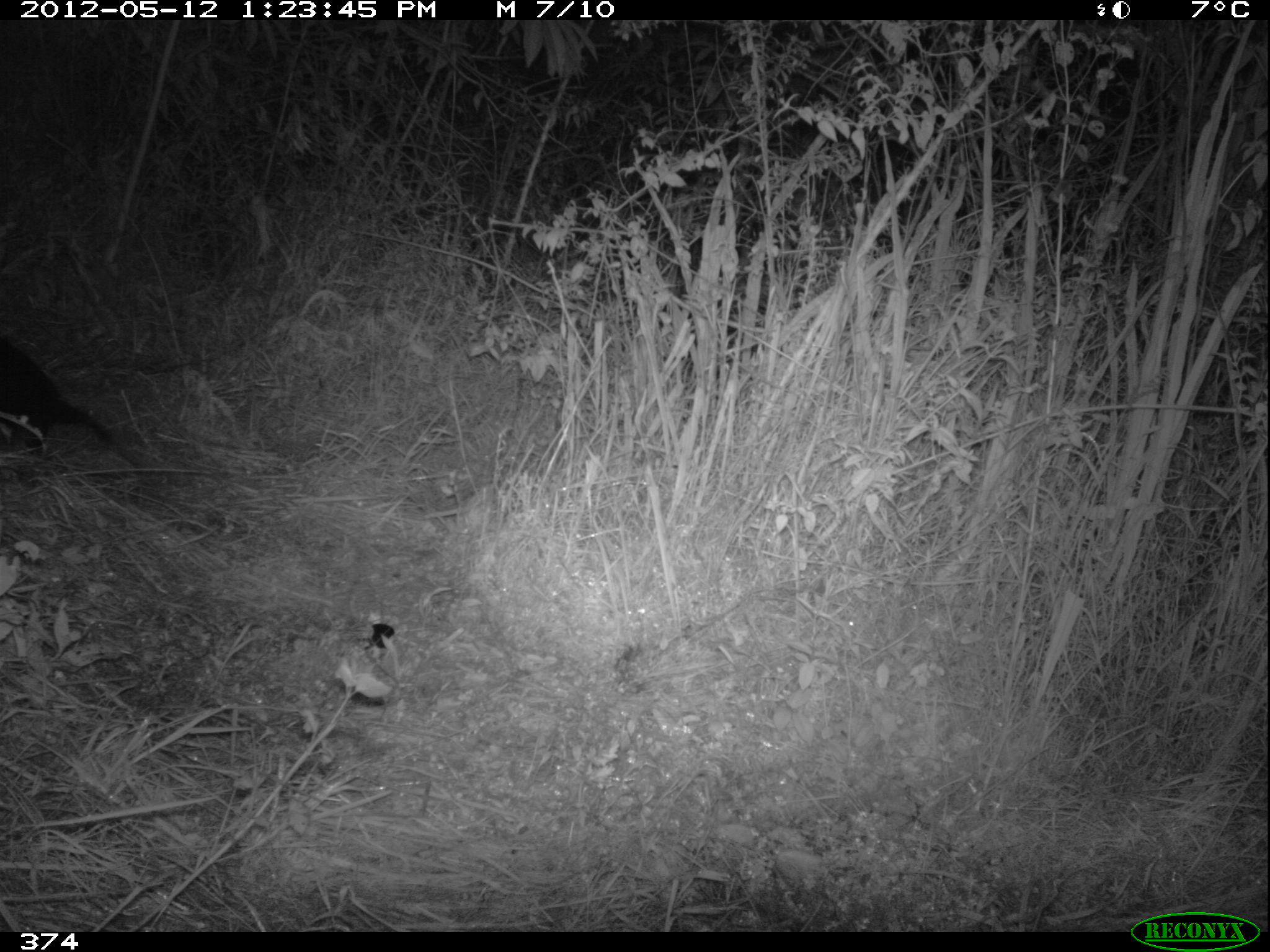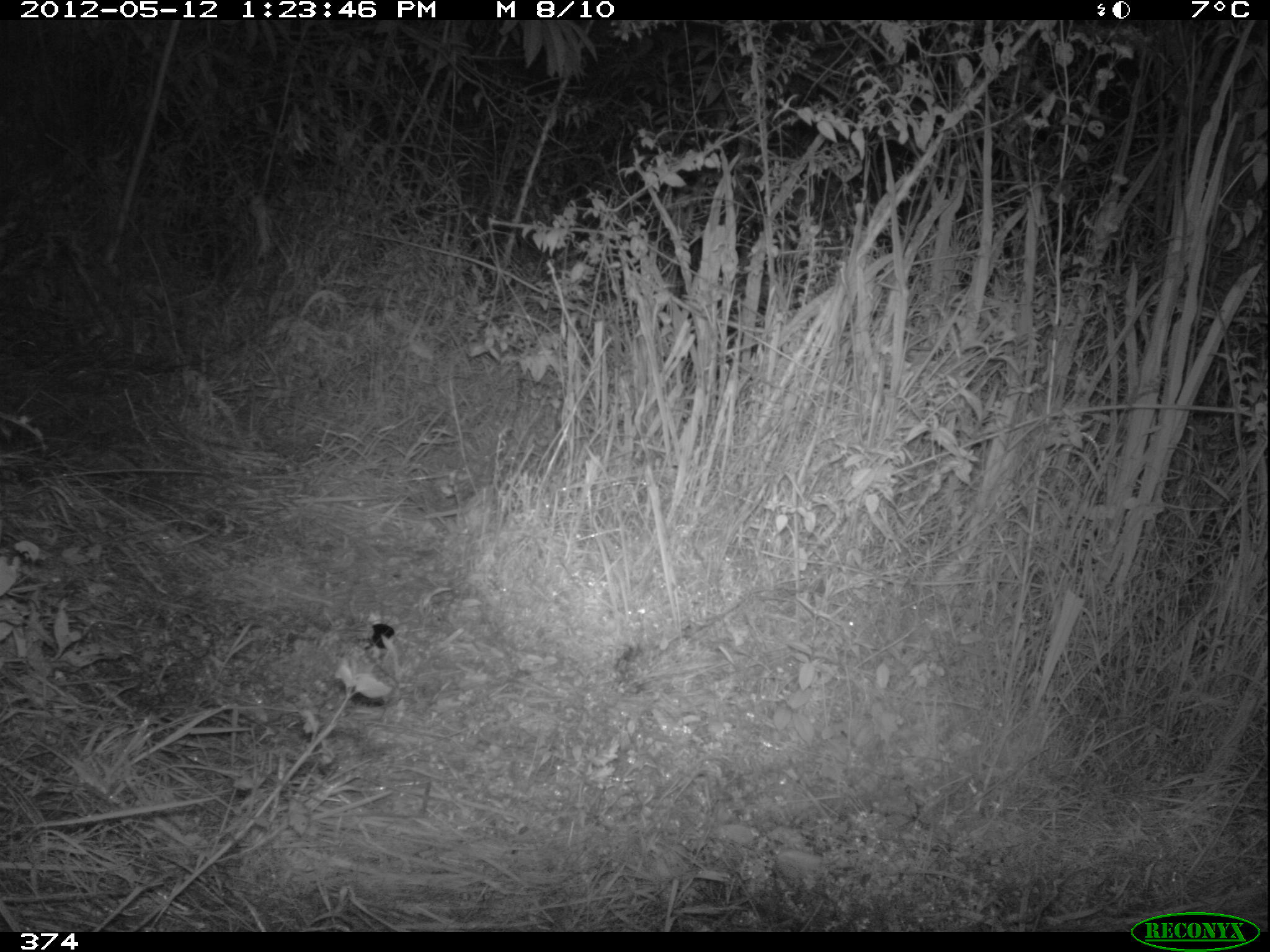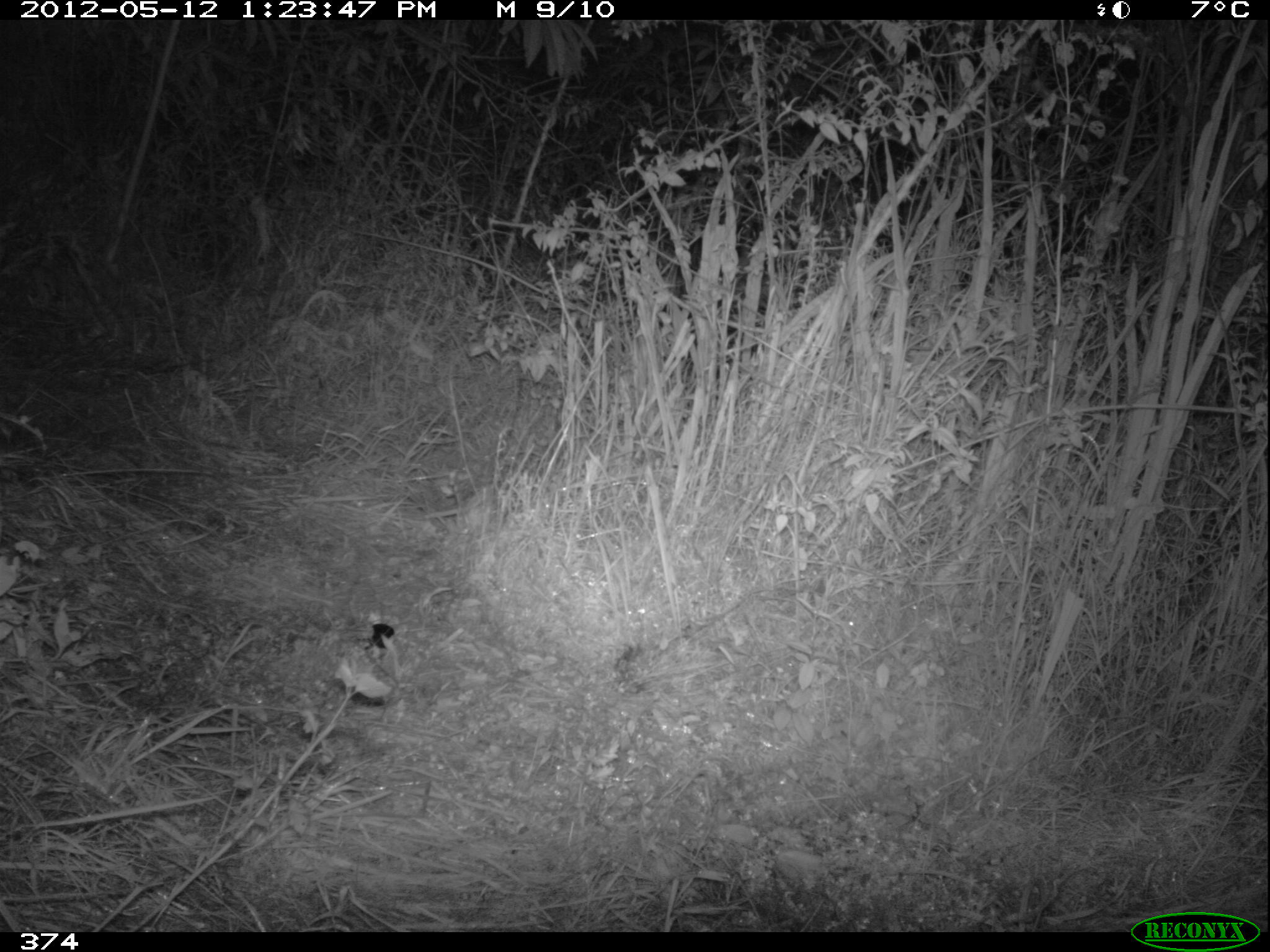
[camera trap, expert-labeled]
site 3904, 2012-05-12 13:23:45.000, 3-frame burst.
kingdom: Animalia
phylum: Chordata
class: Mammalia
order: Didelphimorphia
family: Didelphidae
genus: Didelphis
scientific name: Didelphis pernigra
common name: andean white-eared opossum